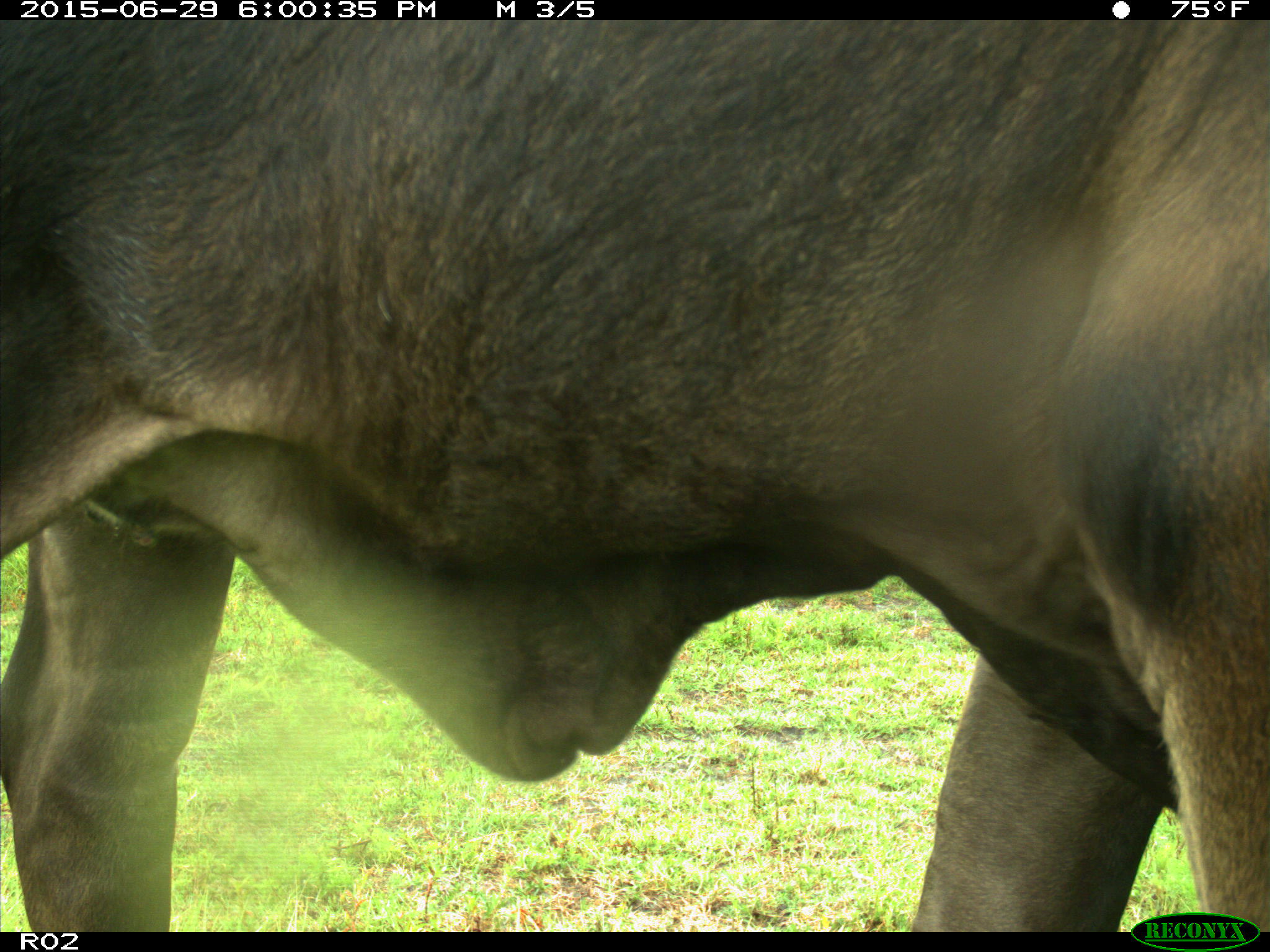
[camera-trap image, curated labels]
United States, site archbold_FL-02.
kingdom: Animalia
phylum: Chordata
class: Mammalia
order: Artiodactyla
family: Bovidae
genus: Bos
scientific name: Bos taurus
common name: domestic cow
Bos taurus (domestic cow).